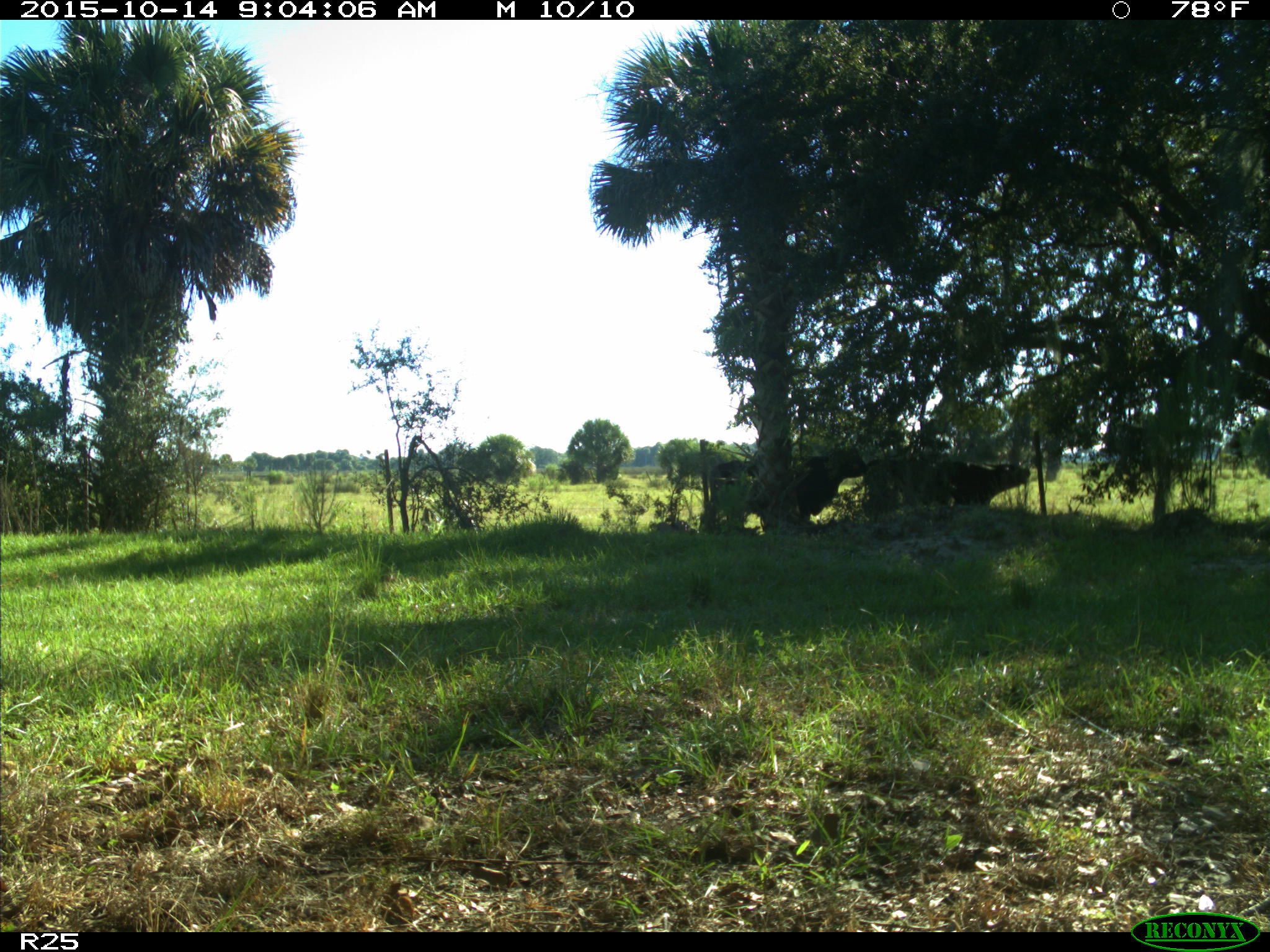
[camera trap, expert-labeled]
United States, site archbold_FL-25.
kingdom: Animalia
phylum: Chordata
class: Mammalia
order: Artiodactyla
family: Bovidae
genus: Bos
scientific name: Bos taurus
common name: domestic cow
Bos taurus (domestic cow).